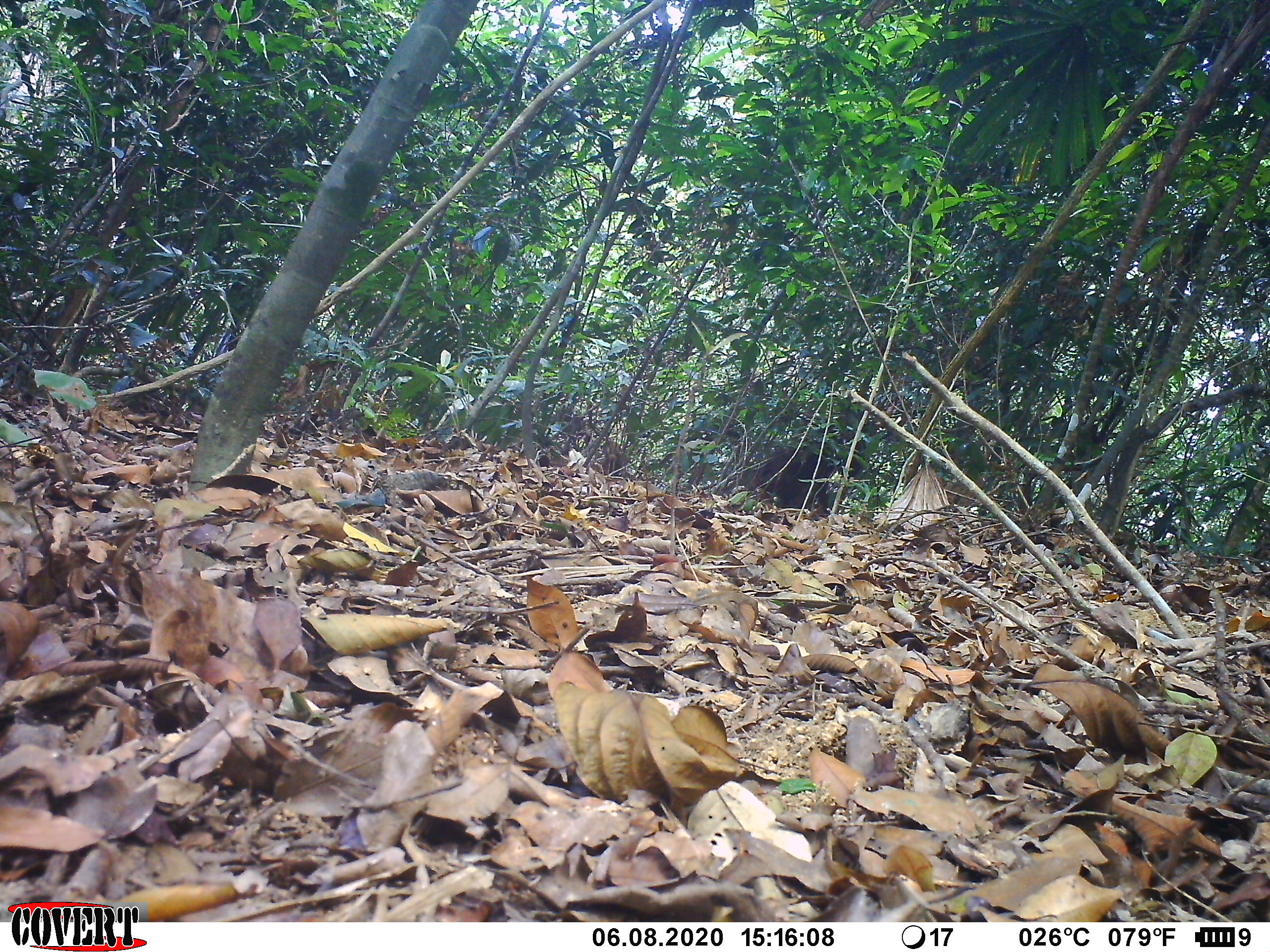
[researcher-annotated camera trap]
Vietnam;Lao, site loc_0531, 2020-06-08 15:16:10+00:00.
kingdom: Animalia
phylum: Chordata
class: Mammalia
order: Primates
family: Cercopithecidae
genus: Macaca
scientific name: Macaca arctoides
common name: stump-tailed macaque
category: stump tailed macaque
Stump tailed macaque (stump-tailed macaque) (Macaca arctoides). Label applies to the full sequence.